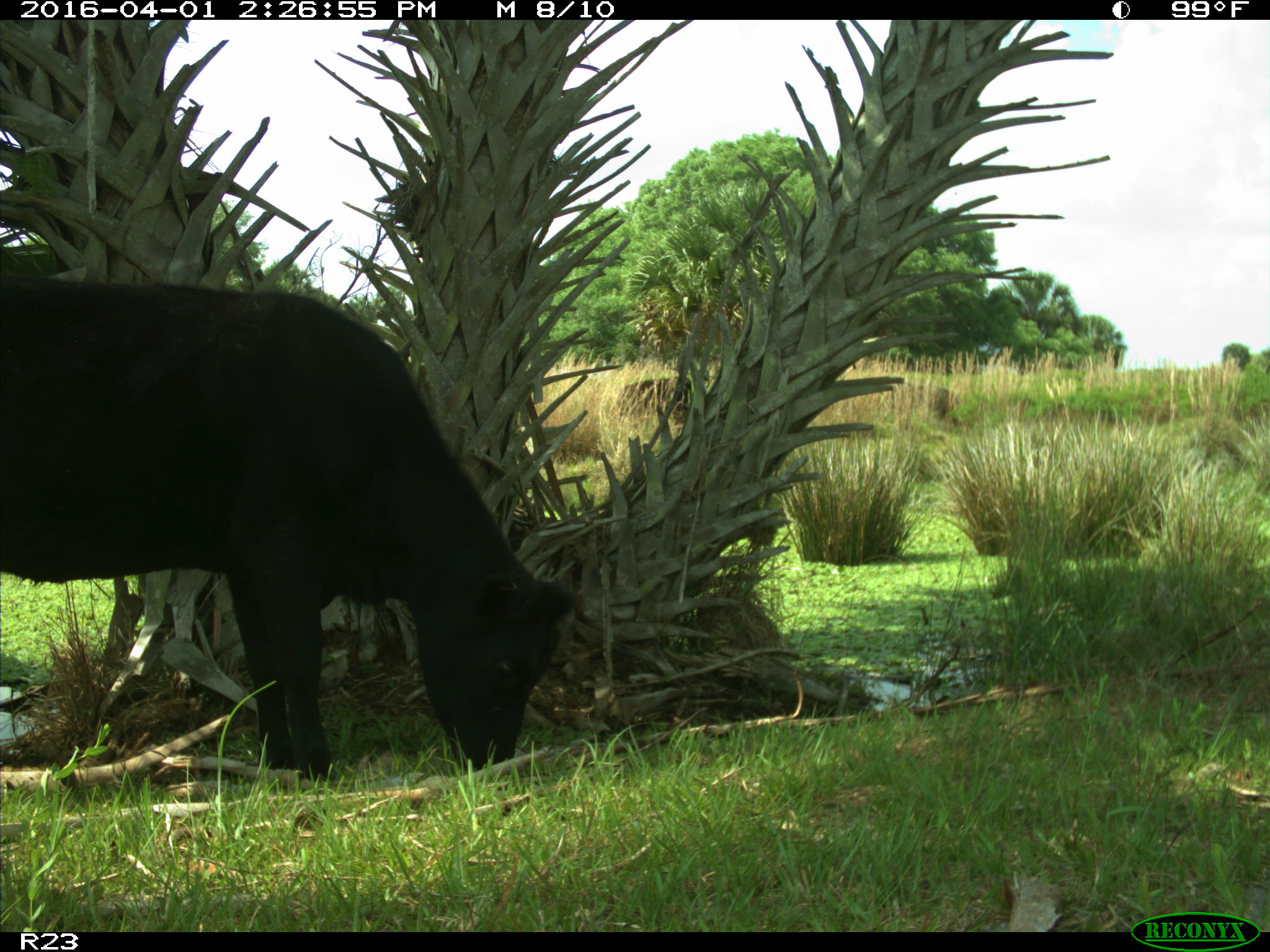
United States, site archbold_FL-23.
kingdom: Animalia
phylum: Chordata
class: Mammalia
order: Artiodactyla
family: Bovidae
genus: Bos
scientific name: Bos taurus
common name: domestic cow